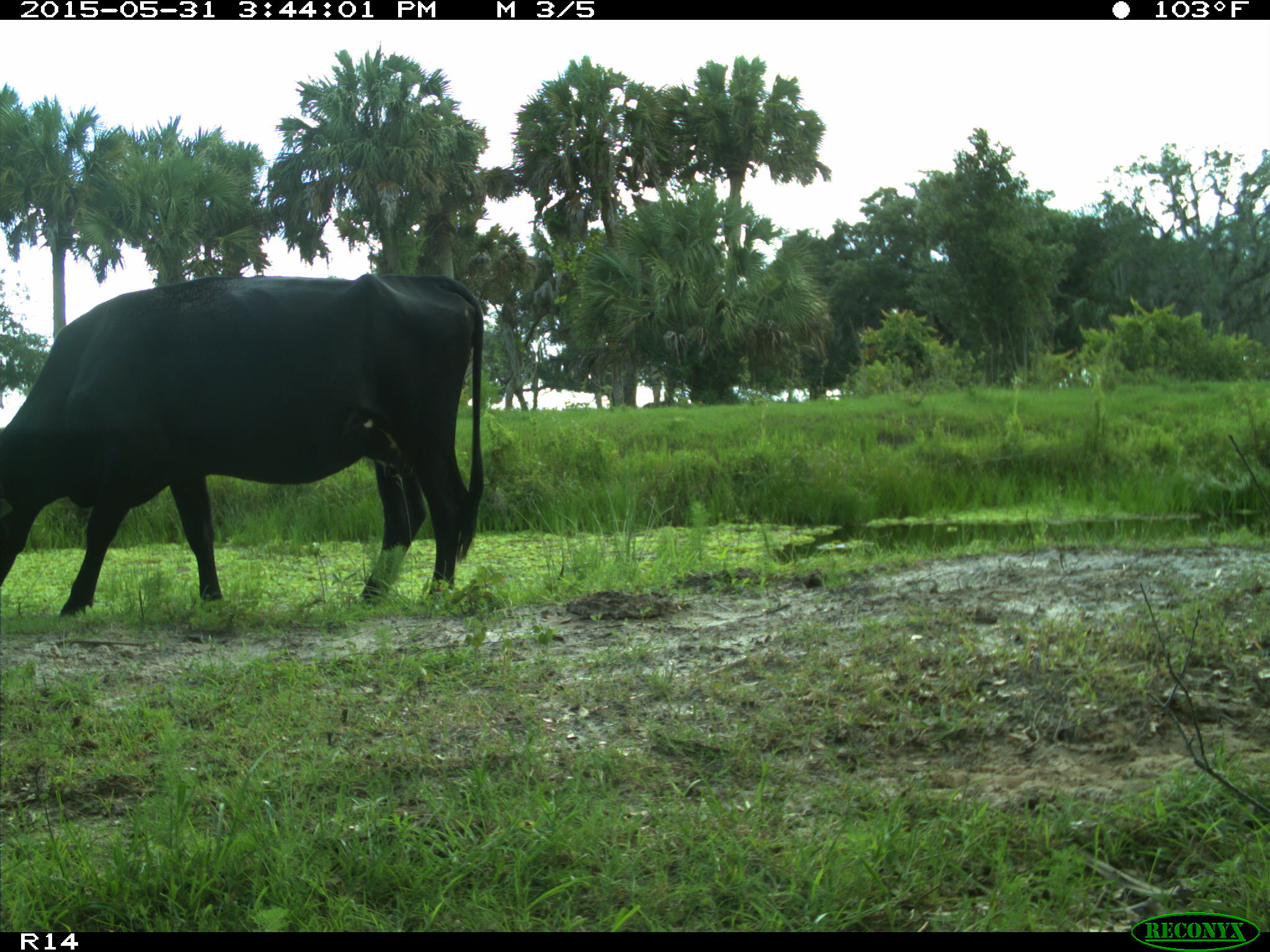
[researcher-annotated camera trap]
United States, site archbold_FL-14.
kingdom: Animalia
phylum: Chordata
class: Mammalia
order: Artiodactyla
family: Bovidae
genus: Bos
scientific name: Bos taurus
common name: domestic cow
Bos taurus (domestic cow).